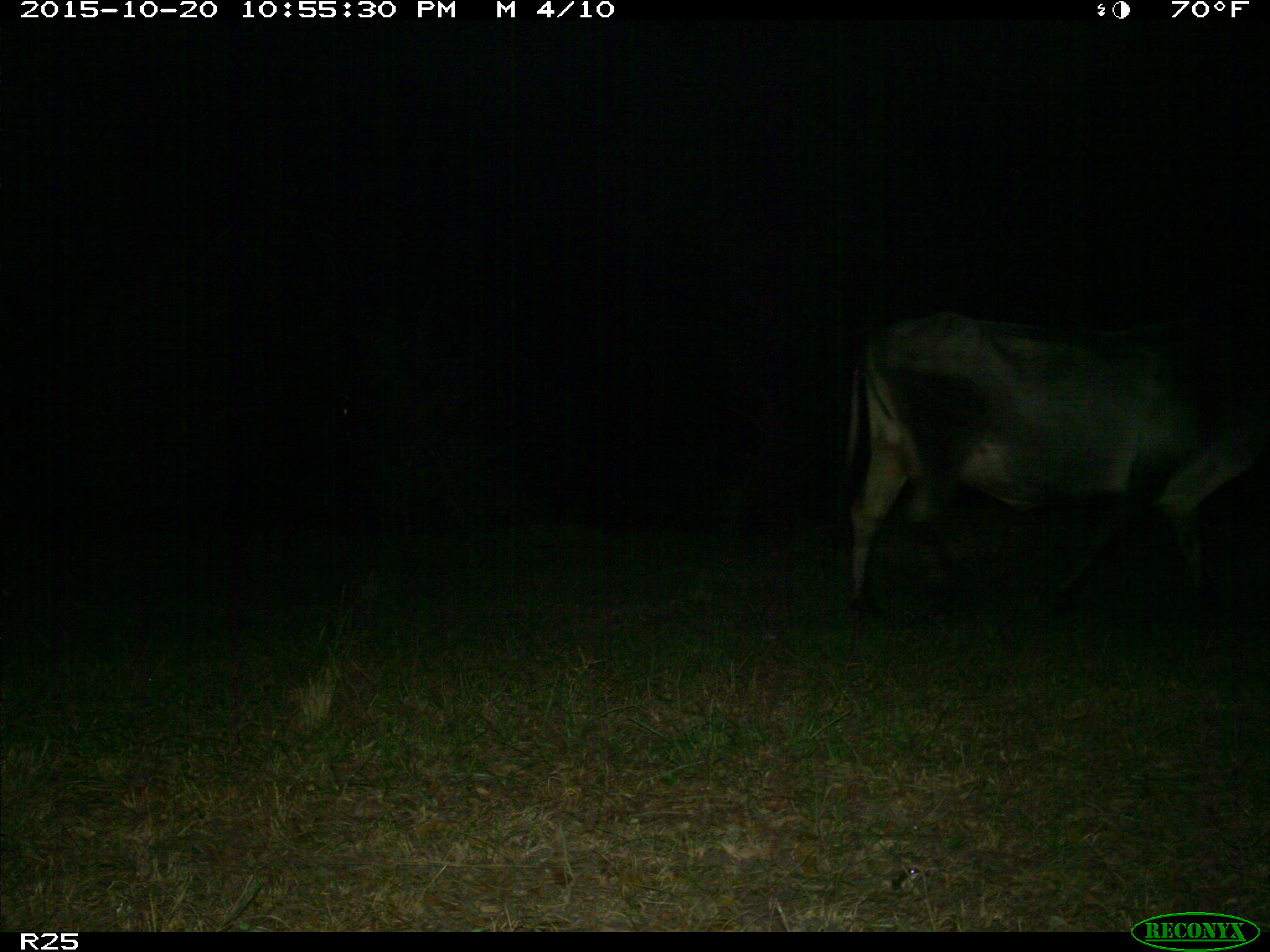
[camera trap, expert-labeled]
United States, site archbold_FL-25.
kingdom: Animalia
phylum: Chordata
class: Mammalia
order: Artiodactyla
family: Bovidae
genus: Bos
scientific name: Bos taurus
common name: domestic cow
Bos taurus (domestic cow).